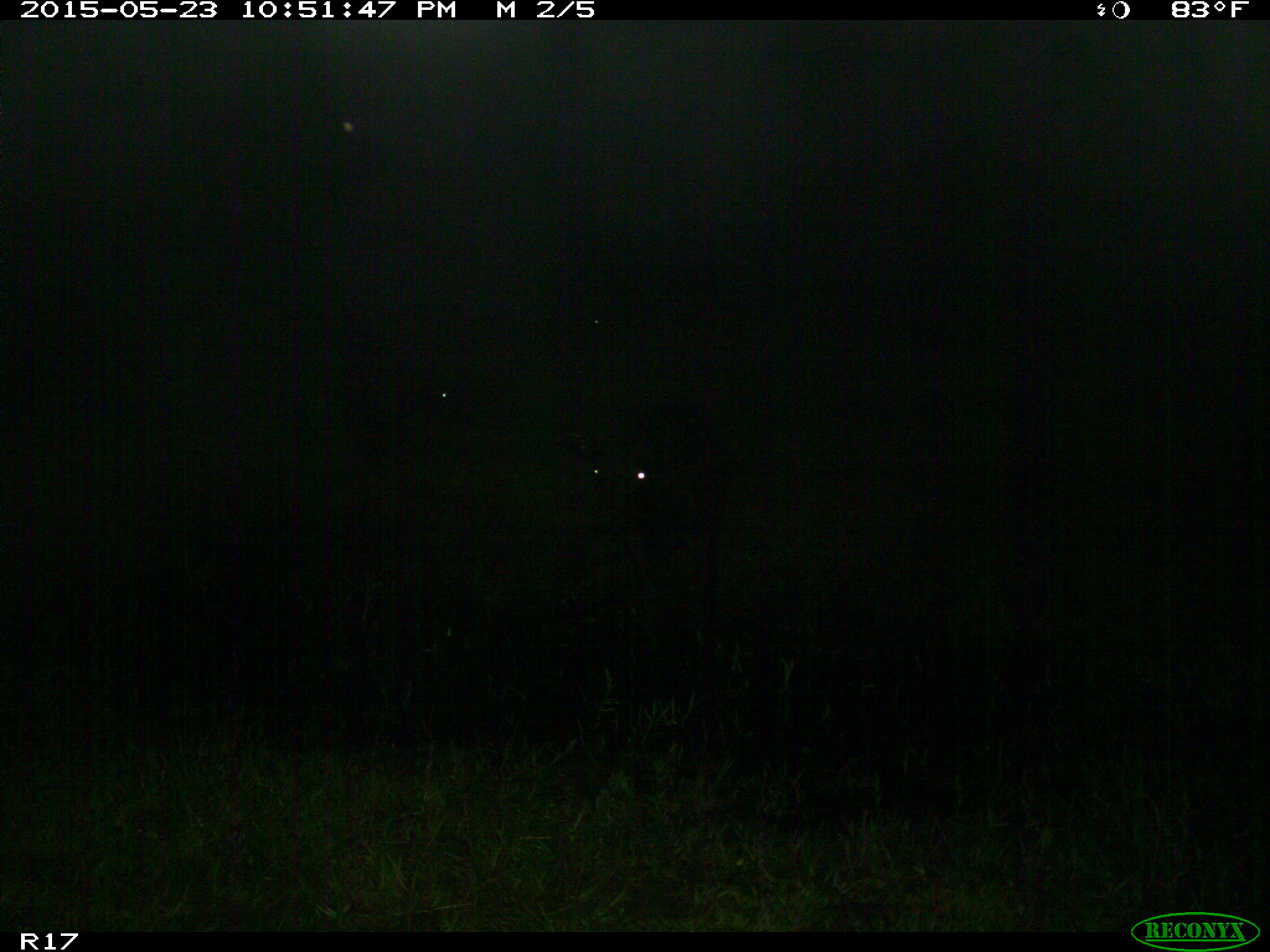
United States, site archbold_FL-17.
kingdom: Animalia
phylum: Chordata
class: Mammalia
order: Artiodactyla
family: Bovidae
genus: Bos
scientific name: Bos taurus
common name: domestic cow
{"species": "Bos taurus (domestic cow)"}